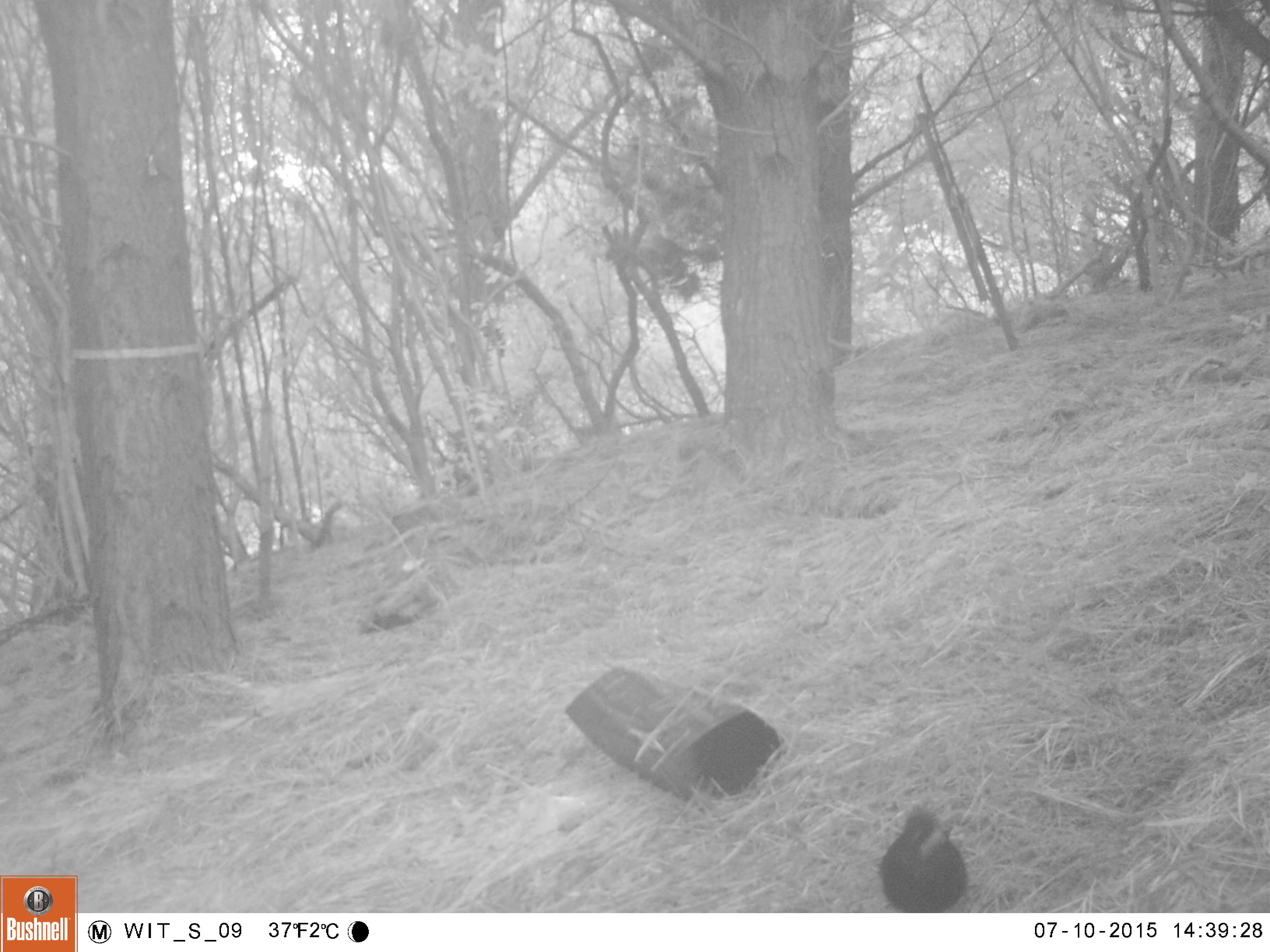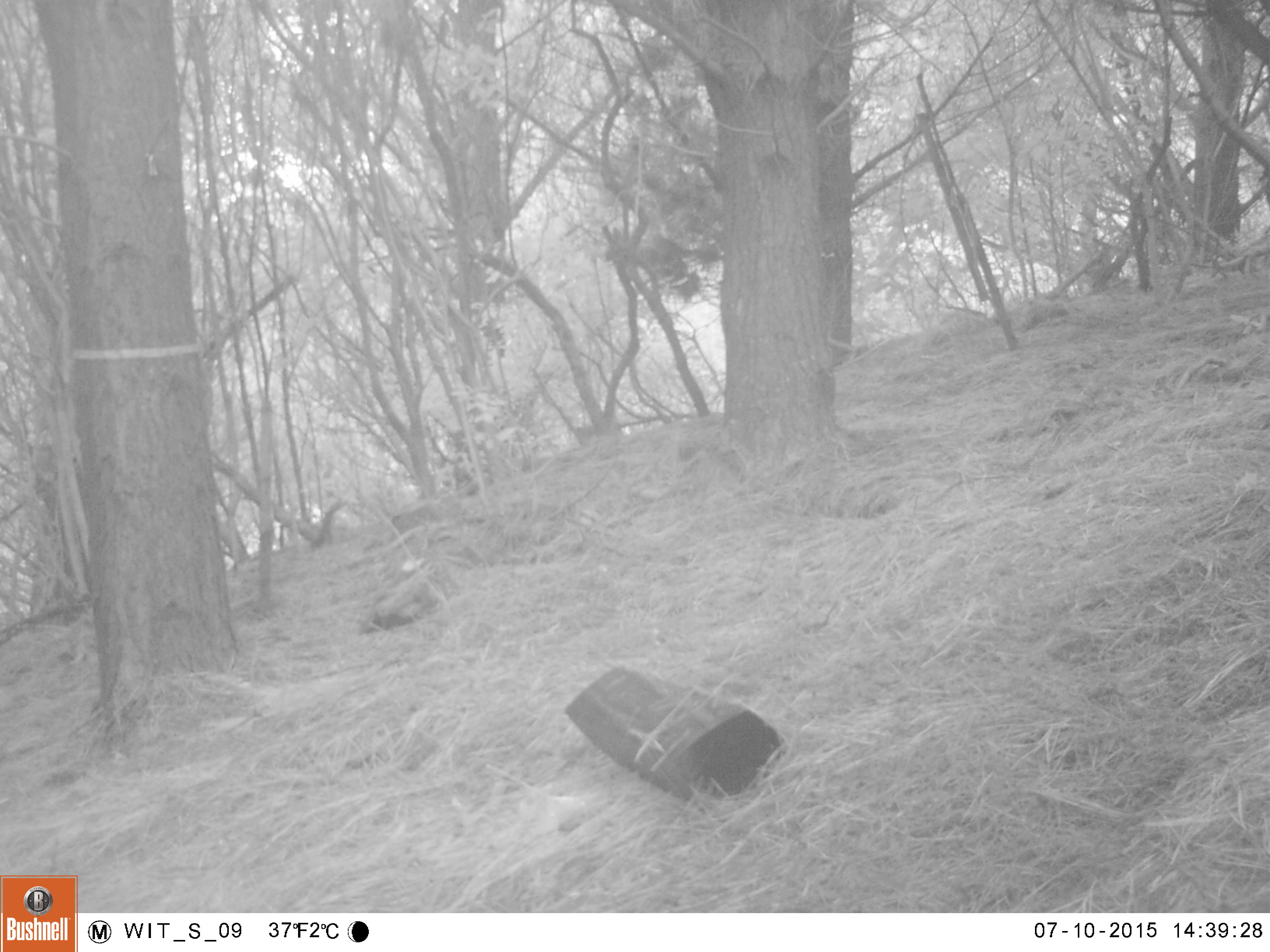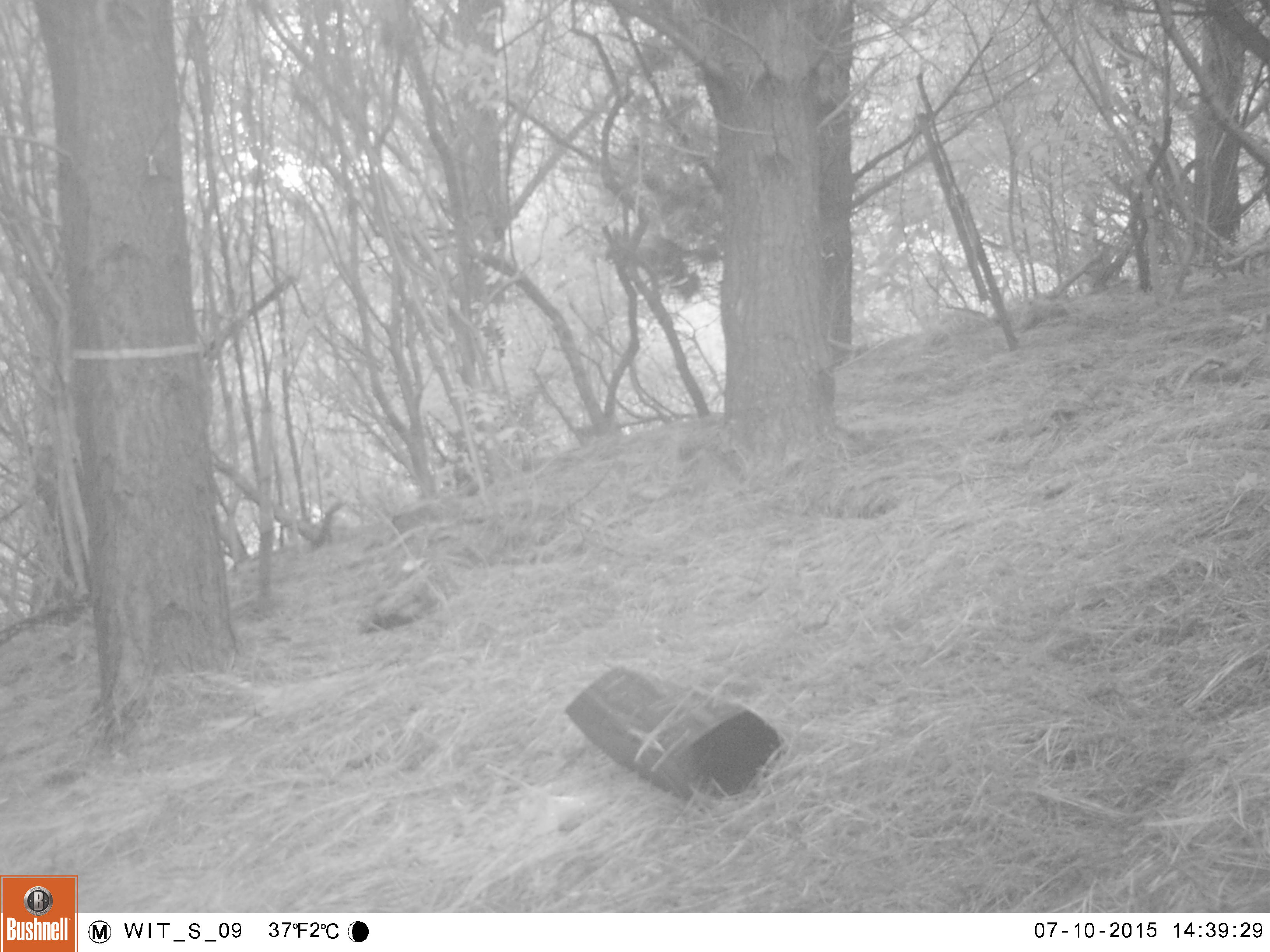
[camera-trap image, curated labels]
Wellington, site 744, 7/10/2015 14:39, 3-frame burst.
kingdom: Animalia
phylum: Chordata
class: Aves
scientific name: Aves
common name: bird